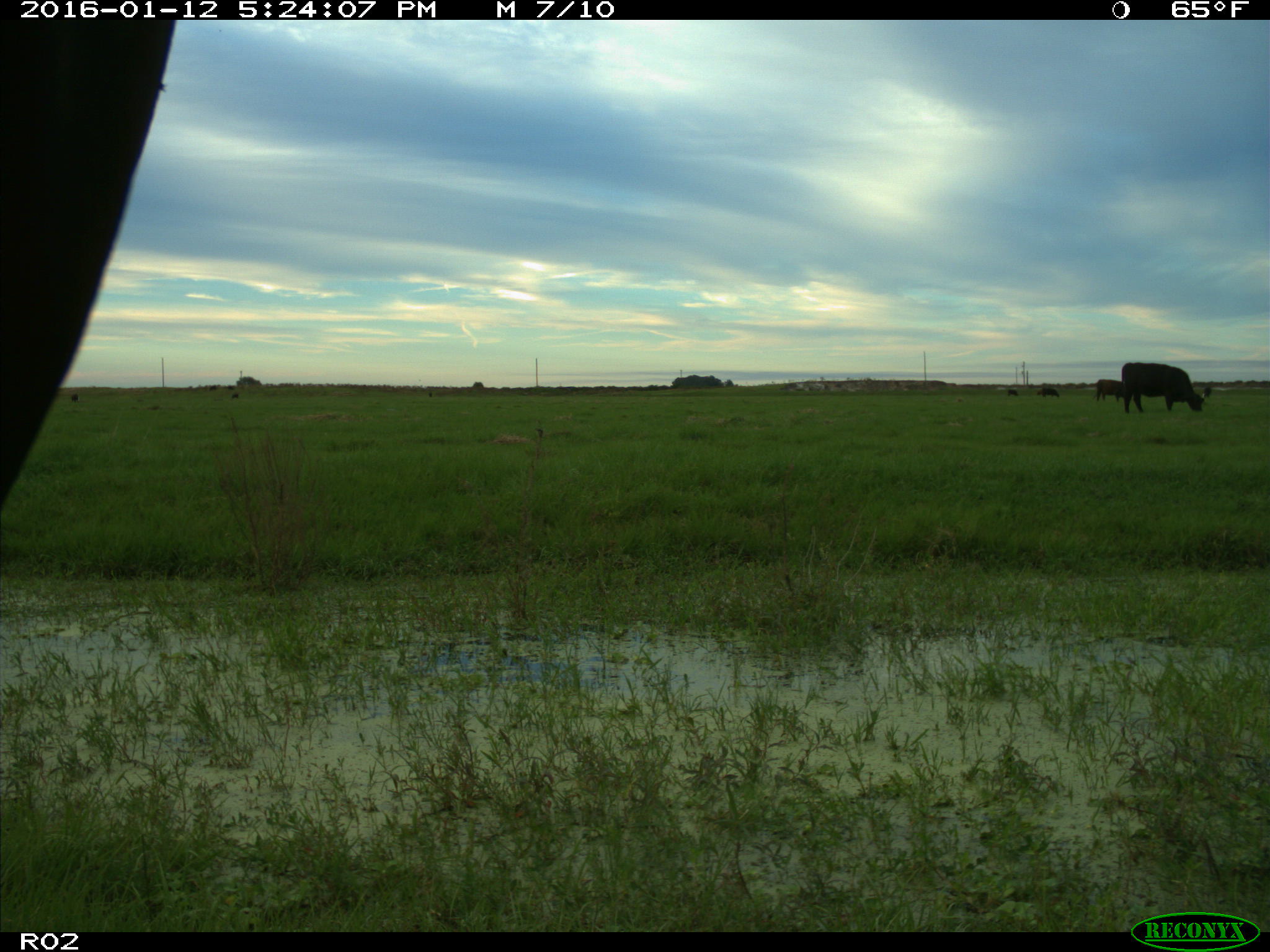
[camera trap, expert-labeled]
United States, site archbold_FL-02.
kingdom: Animalia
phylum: Chordata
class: Mammalia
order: Artiodactyla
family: Bovidae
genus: Bos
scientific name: Bos taurus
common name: domestic cow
Bos taurus (domestic cow).